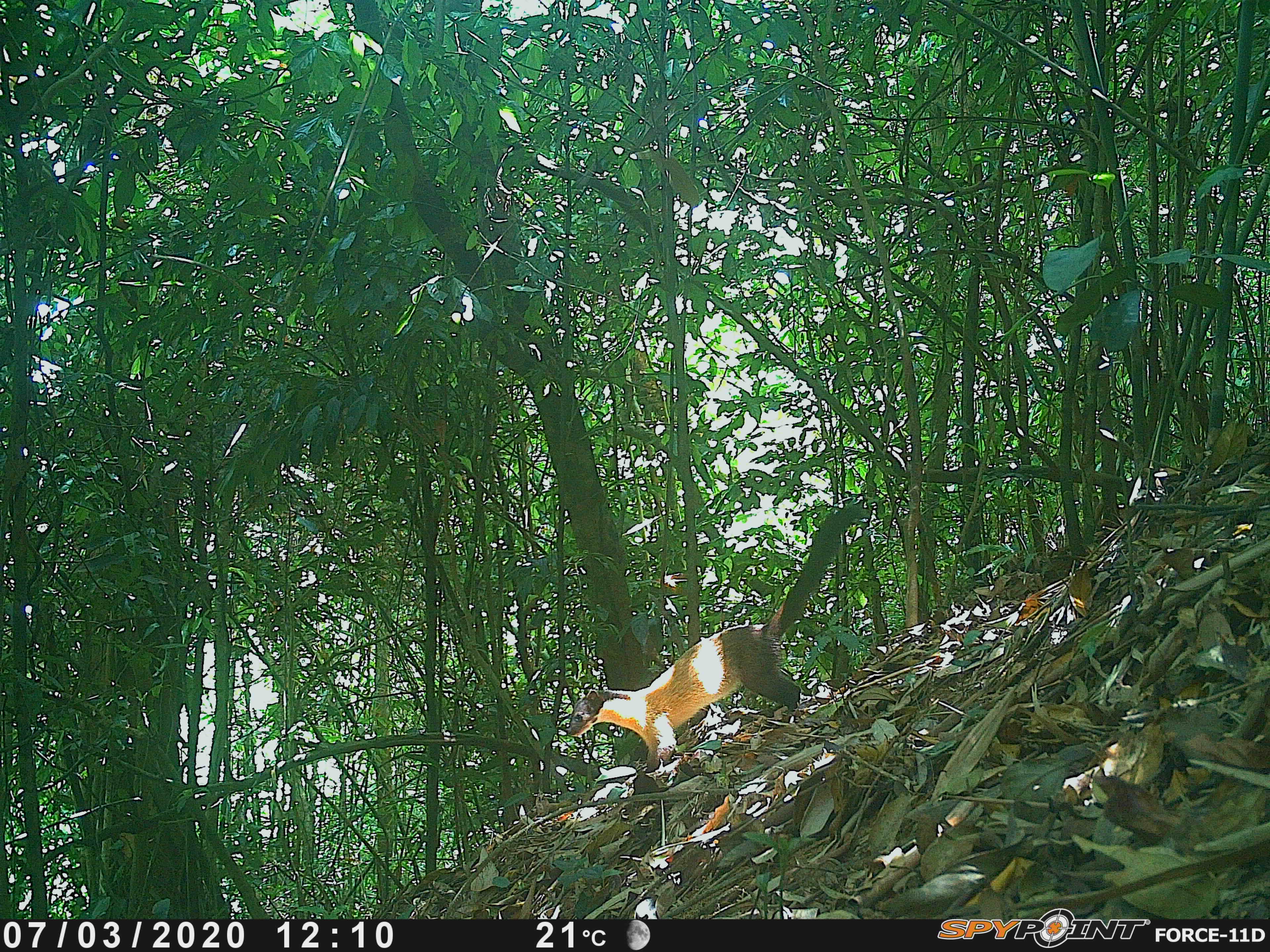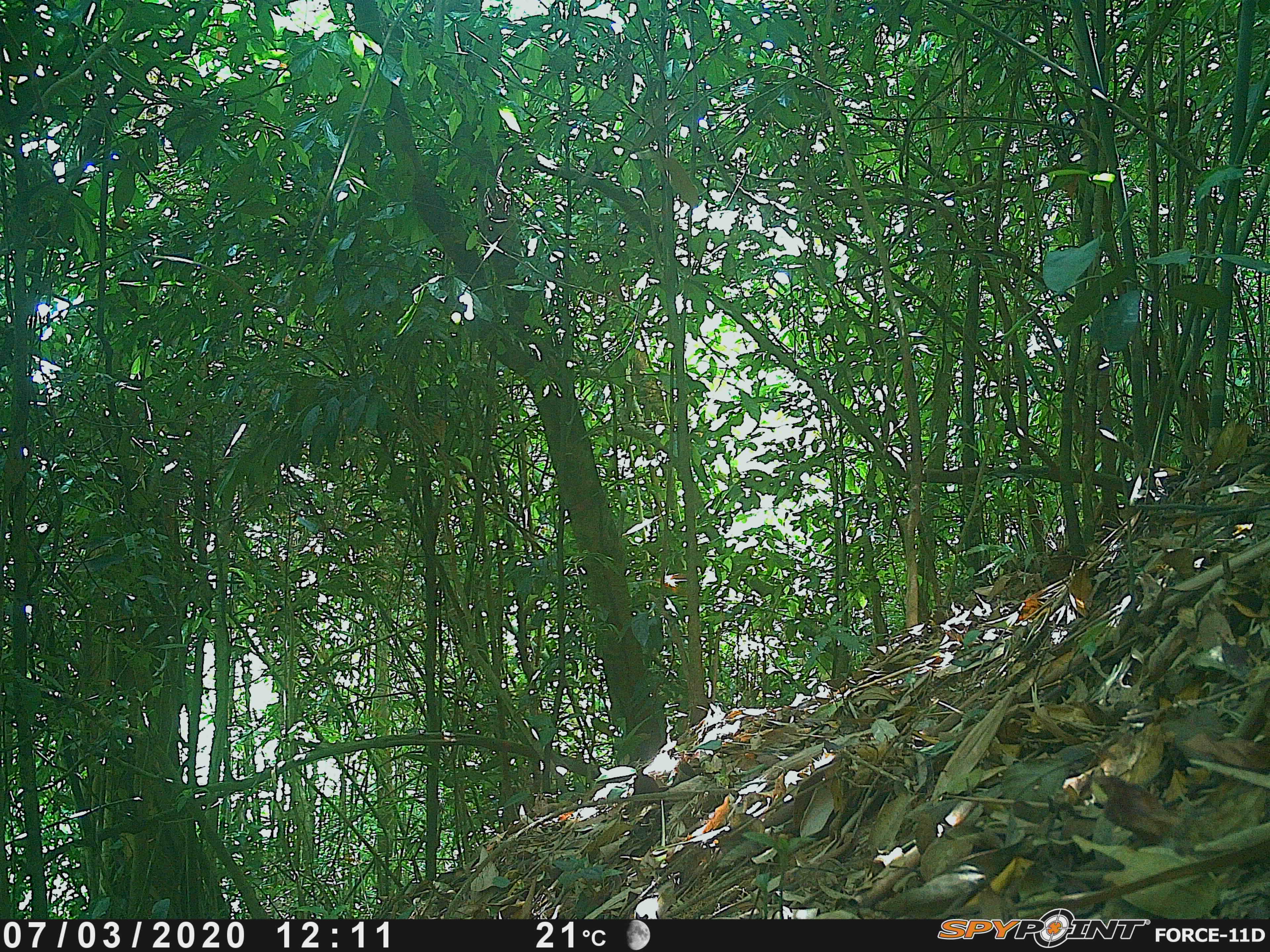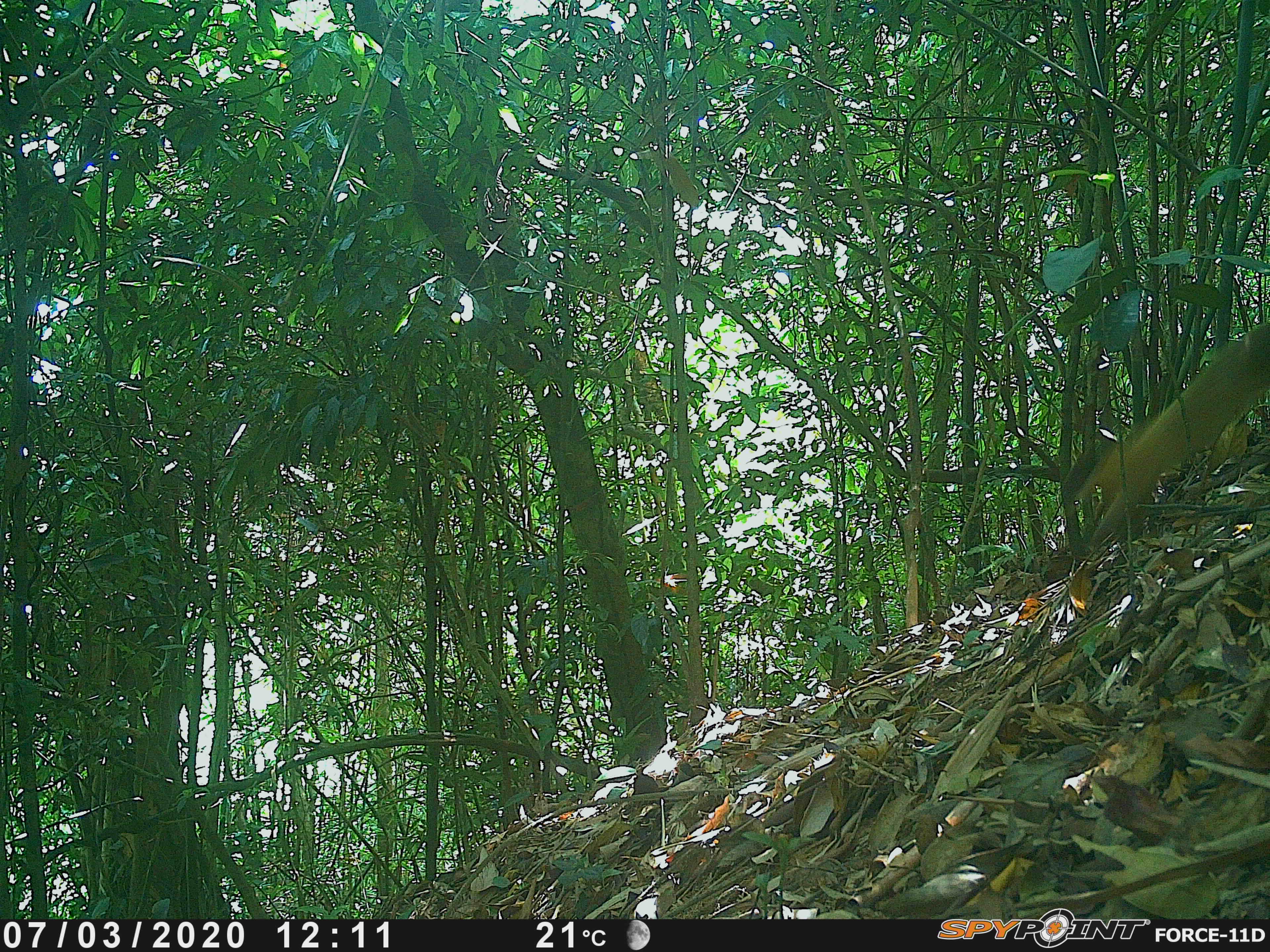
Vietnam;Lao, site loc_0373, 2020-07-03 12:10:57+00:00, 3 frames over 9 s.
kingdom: Animalia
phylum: Chordata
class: Mammalia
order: Carnivora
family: Mustelidae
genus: Martes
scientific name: Martes flavigula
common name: yellow-throated marten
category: yellow throated marten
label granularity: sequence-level